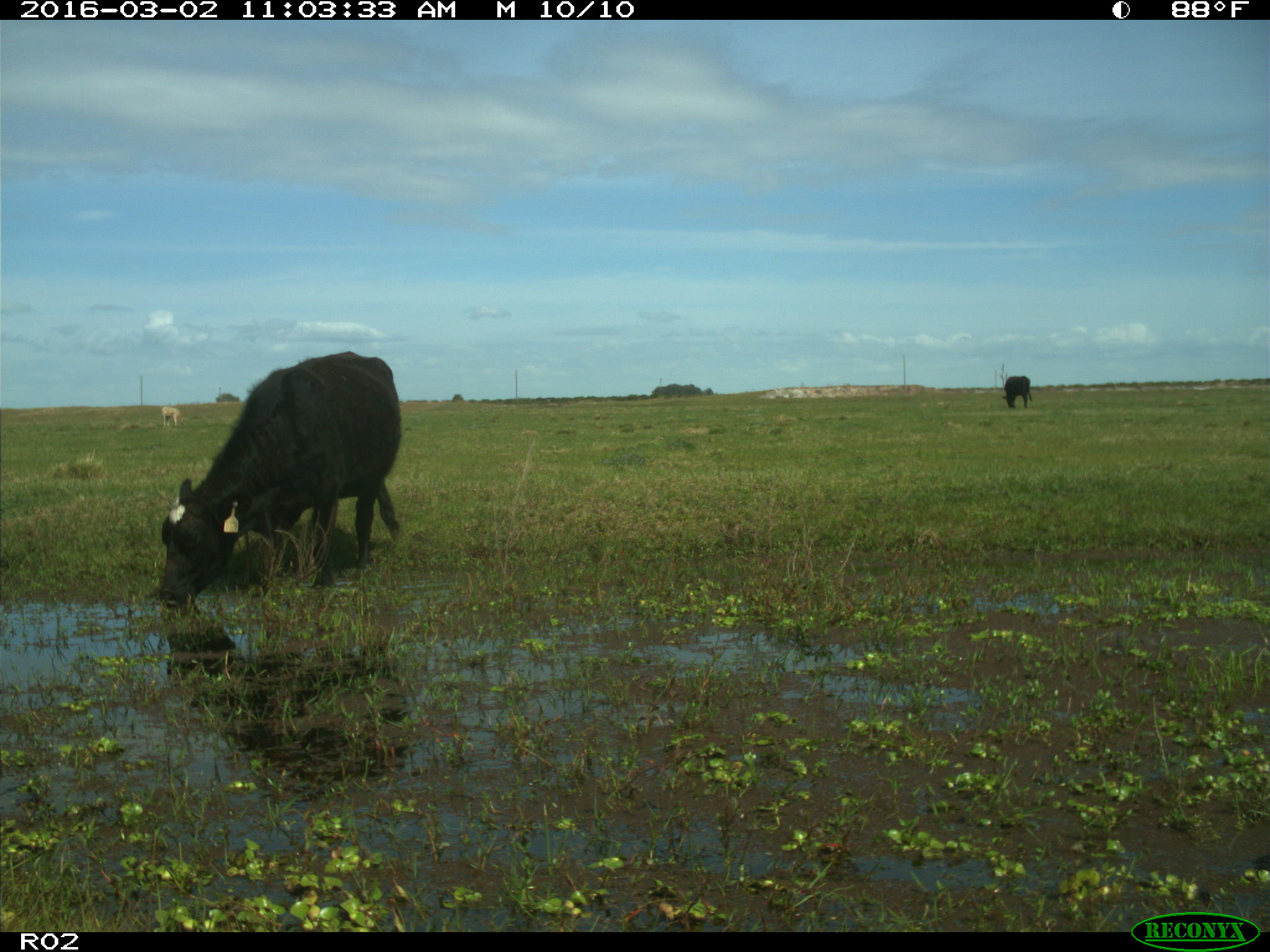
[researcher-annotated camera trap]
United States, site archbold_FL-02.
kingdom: Animalia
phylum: Chordata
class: Mammalia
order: Artiodactyla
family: Bovidae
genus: Bos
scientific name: Bos taurus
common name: domestic cow